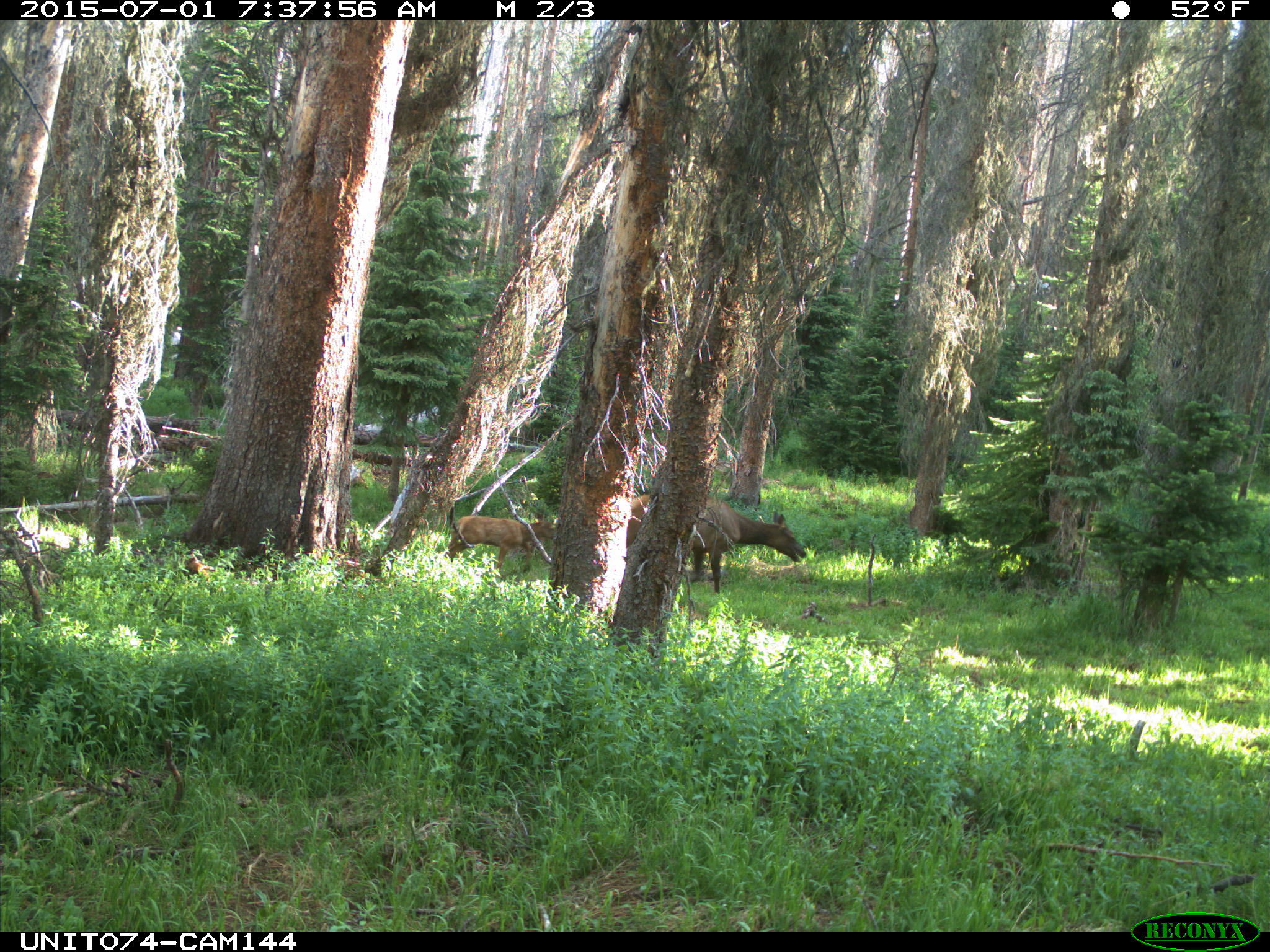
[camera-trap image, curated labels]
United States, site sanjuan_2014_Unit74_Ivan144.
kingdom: Animalia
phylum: Chordata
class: Mammalia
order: Artiodactyla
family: Cervidae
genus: Cervus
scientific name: Cervus elaphus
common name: red deer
Cervus elaphus (red deer).